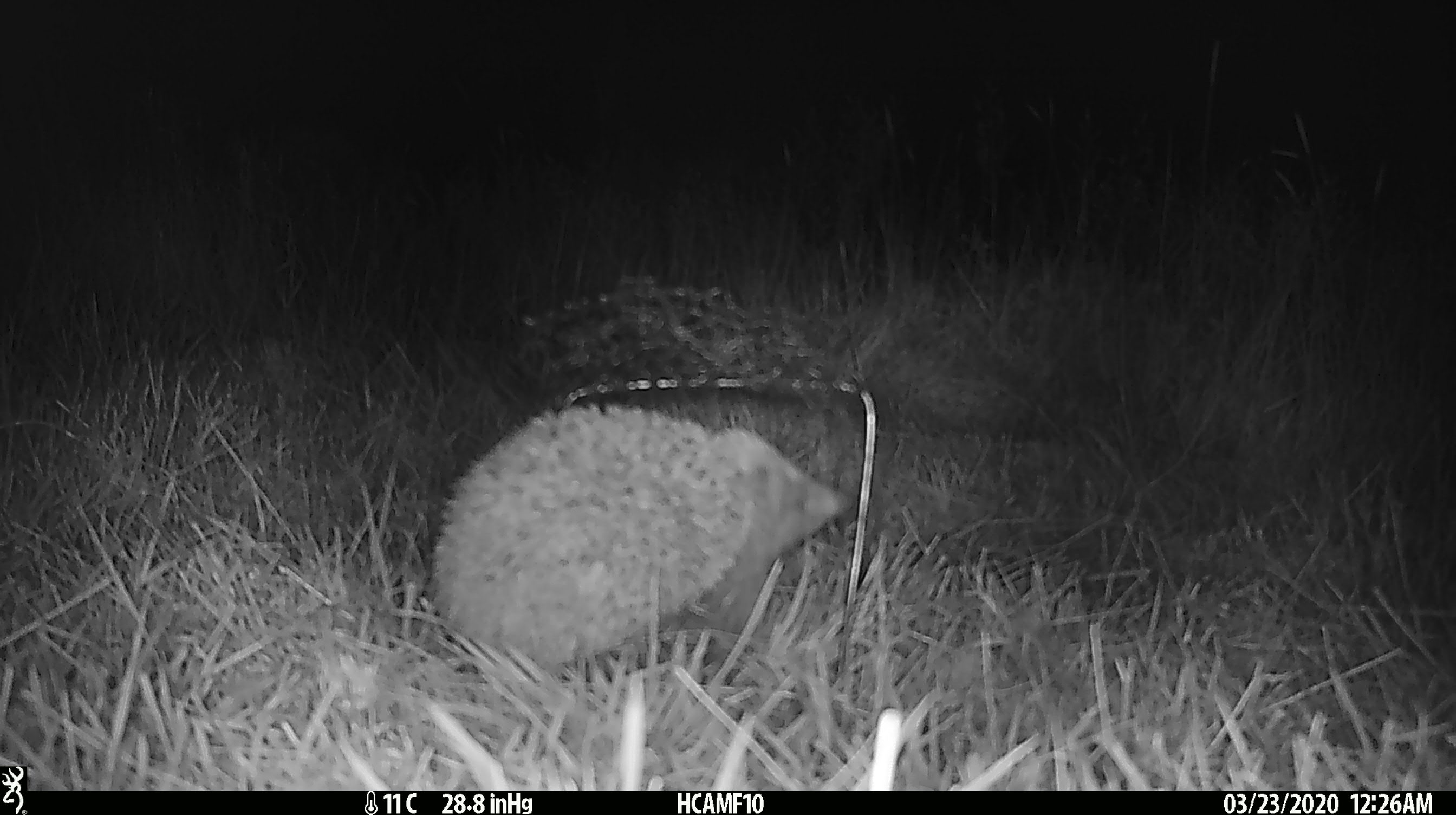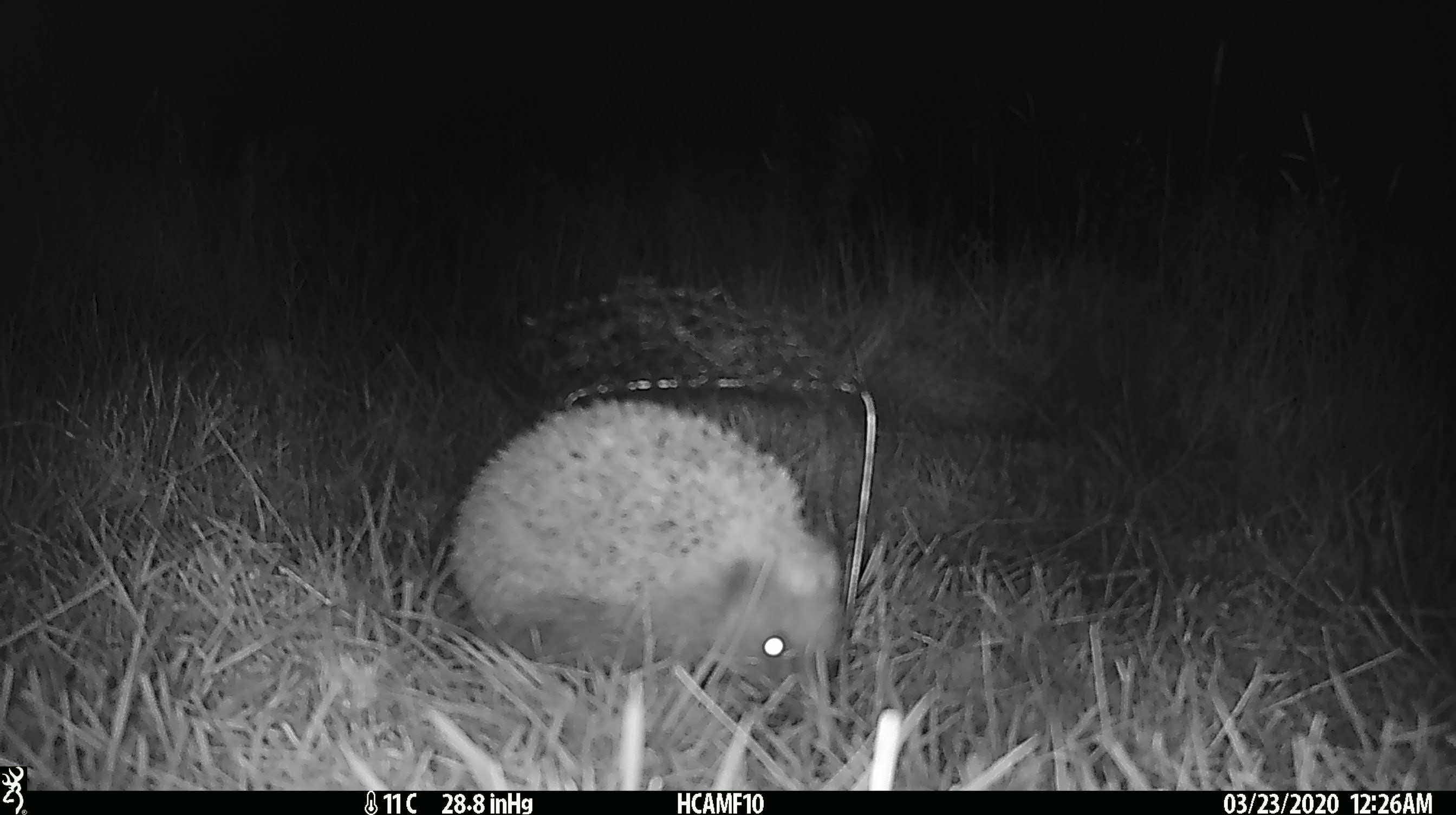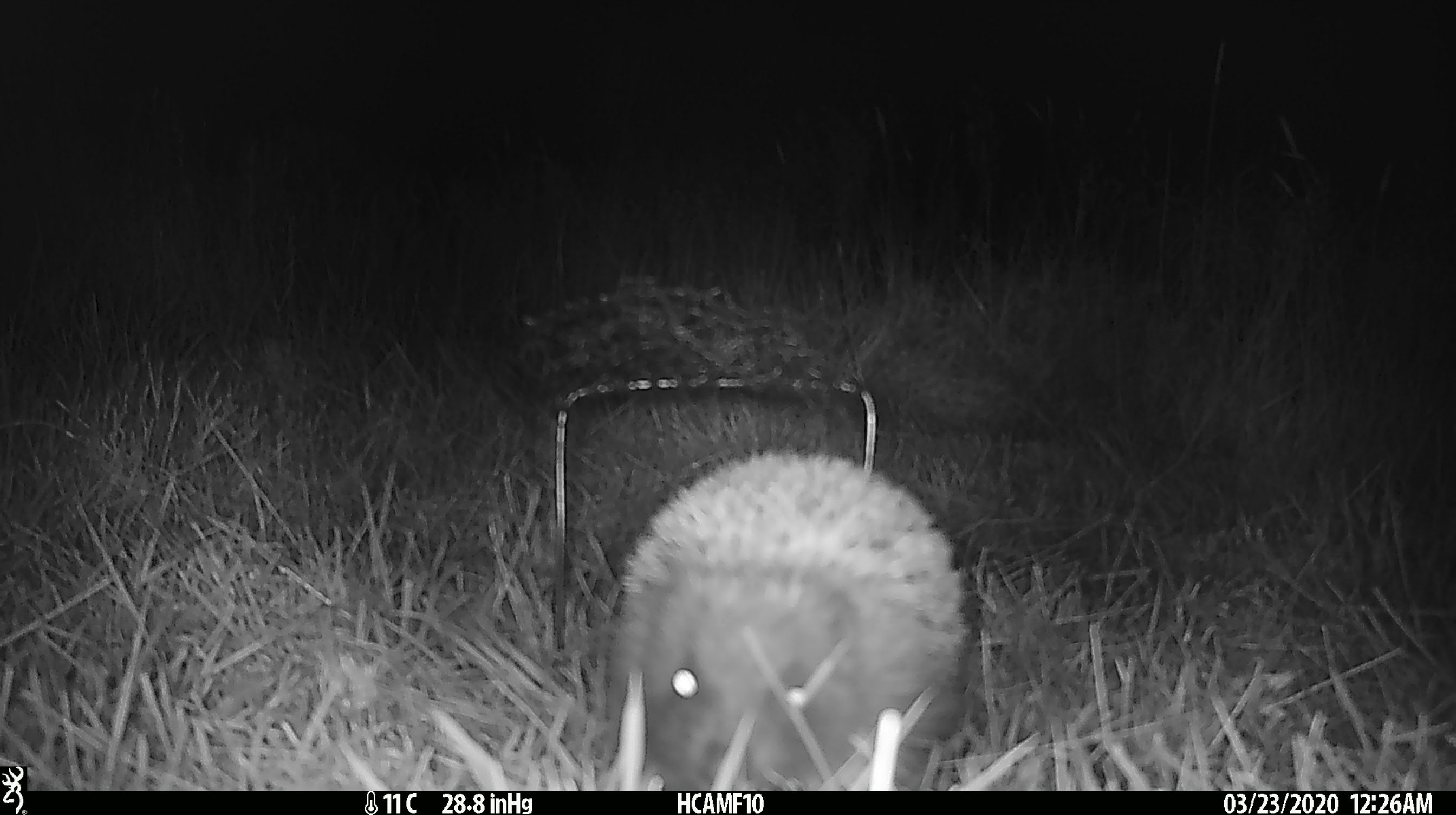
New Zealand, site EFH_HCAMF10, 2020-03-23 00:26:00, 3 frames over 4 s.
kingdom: Animalia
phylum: Chordata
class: Mammalia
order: Eulipotyphla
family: Erinaceidae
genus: Erinaceus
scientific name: Erinaceus europaeus europaeus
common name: european hedgehog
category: hedgehog